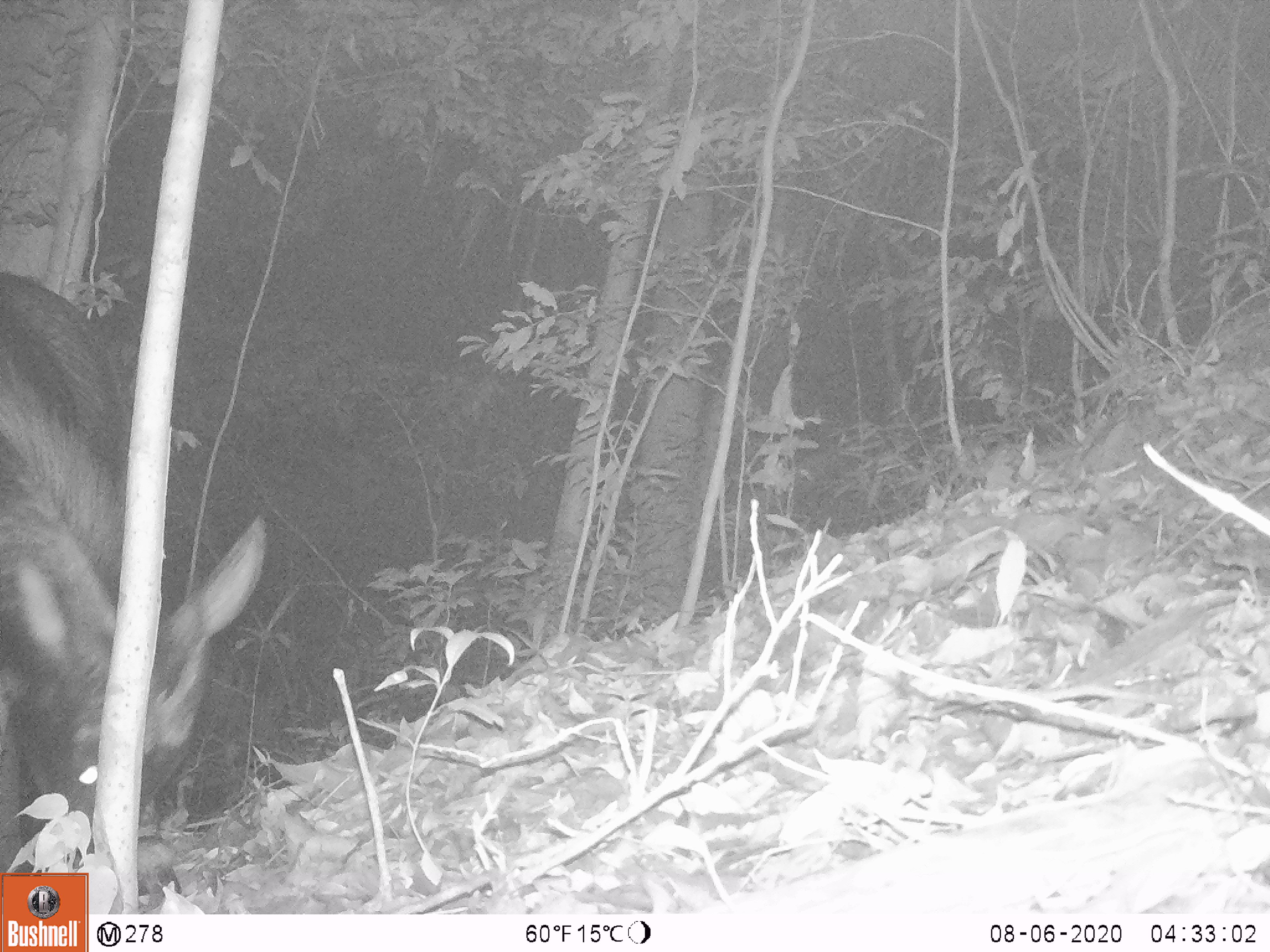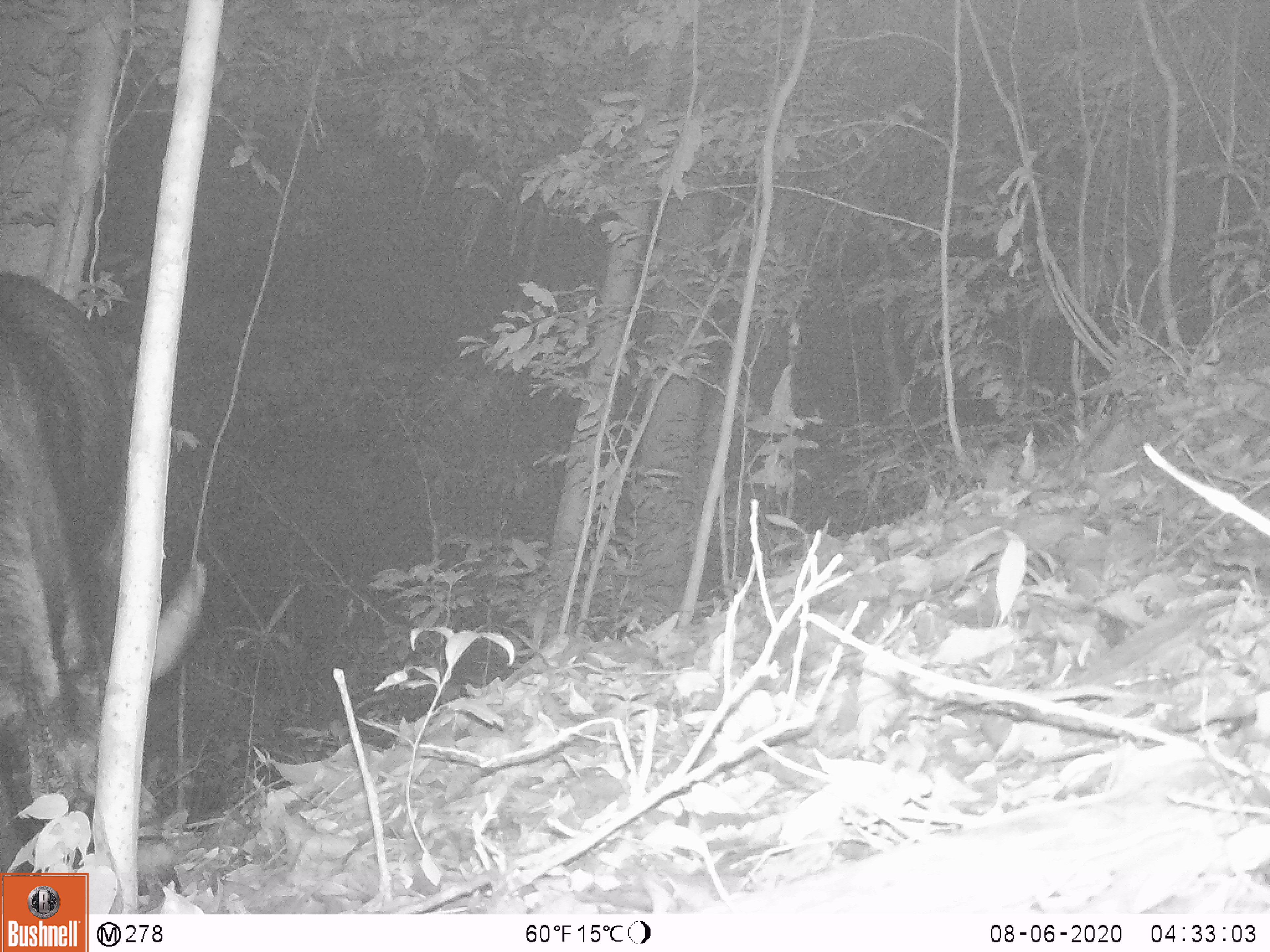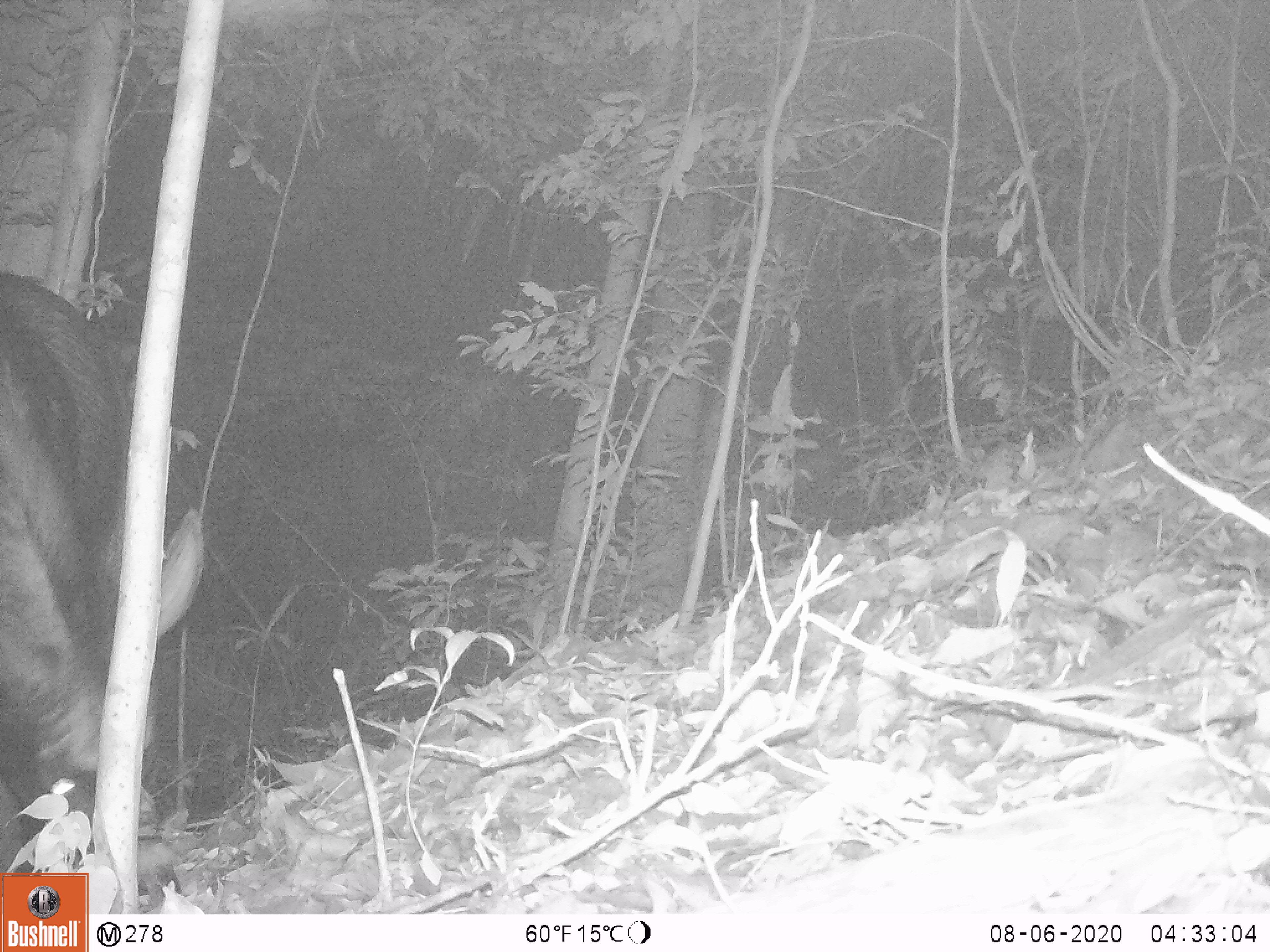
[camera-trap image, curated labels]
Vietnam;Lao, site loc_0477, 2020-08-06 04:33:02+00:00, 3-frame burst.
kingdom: Animalia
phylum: Chordata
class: Mammalia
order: Artiodactyla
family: Bovidae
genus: Capricornis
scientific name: Capricornis sumatraensis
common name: chinese serow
Chinese serow (Capricornis sumatraensis). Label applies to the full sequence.